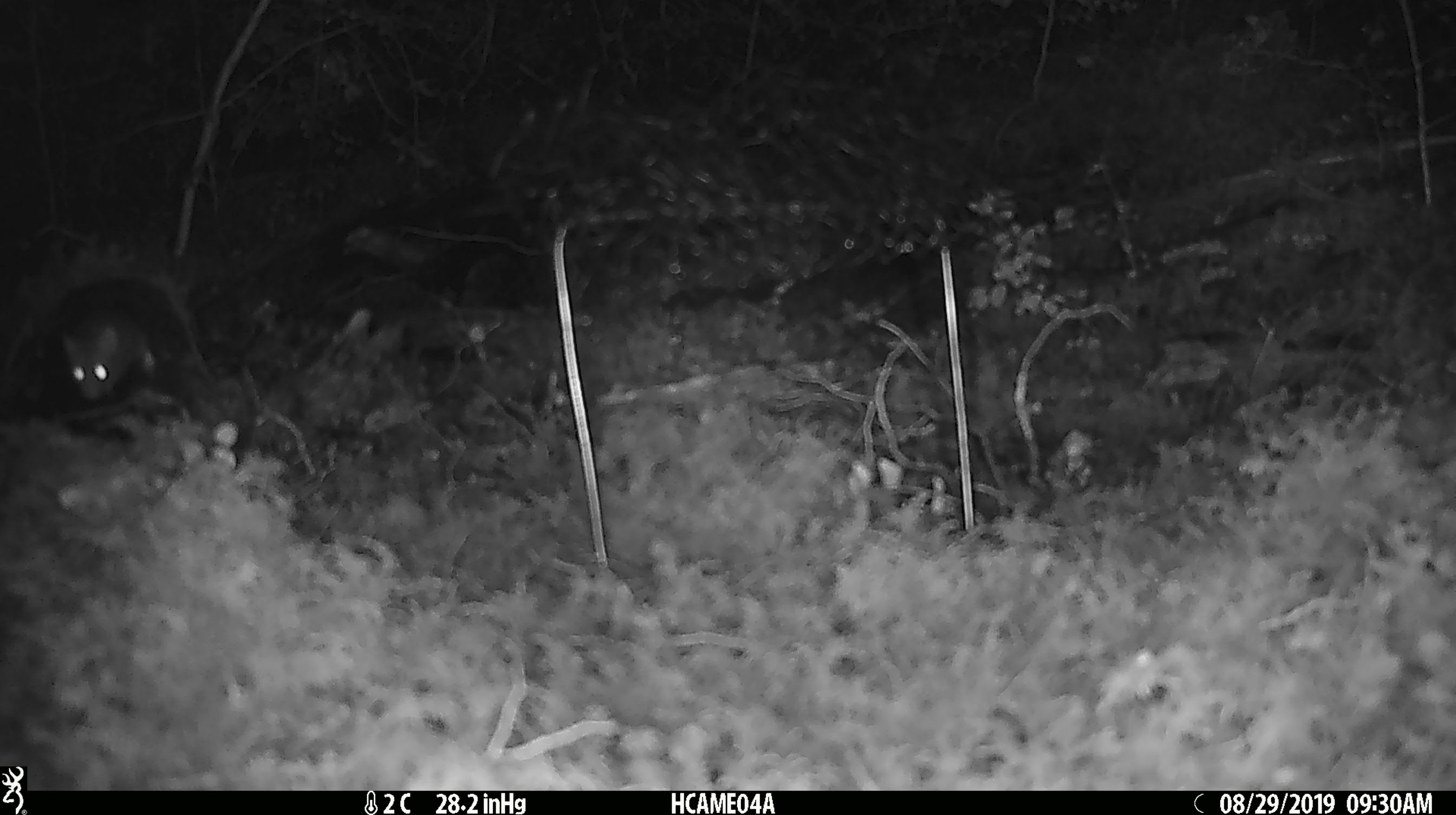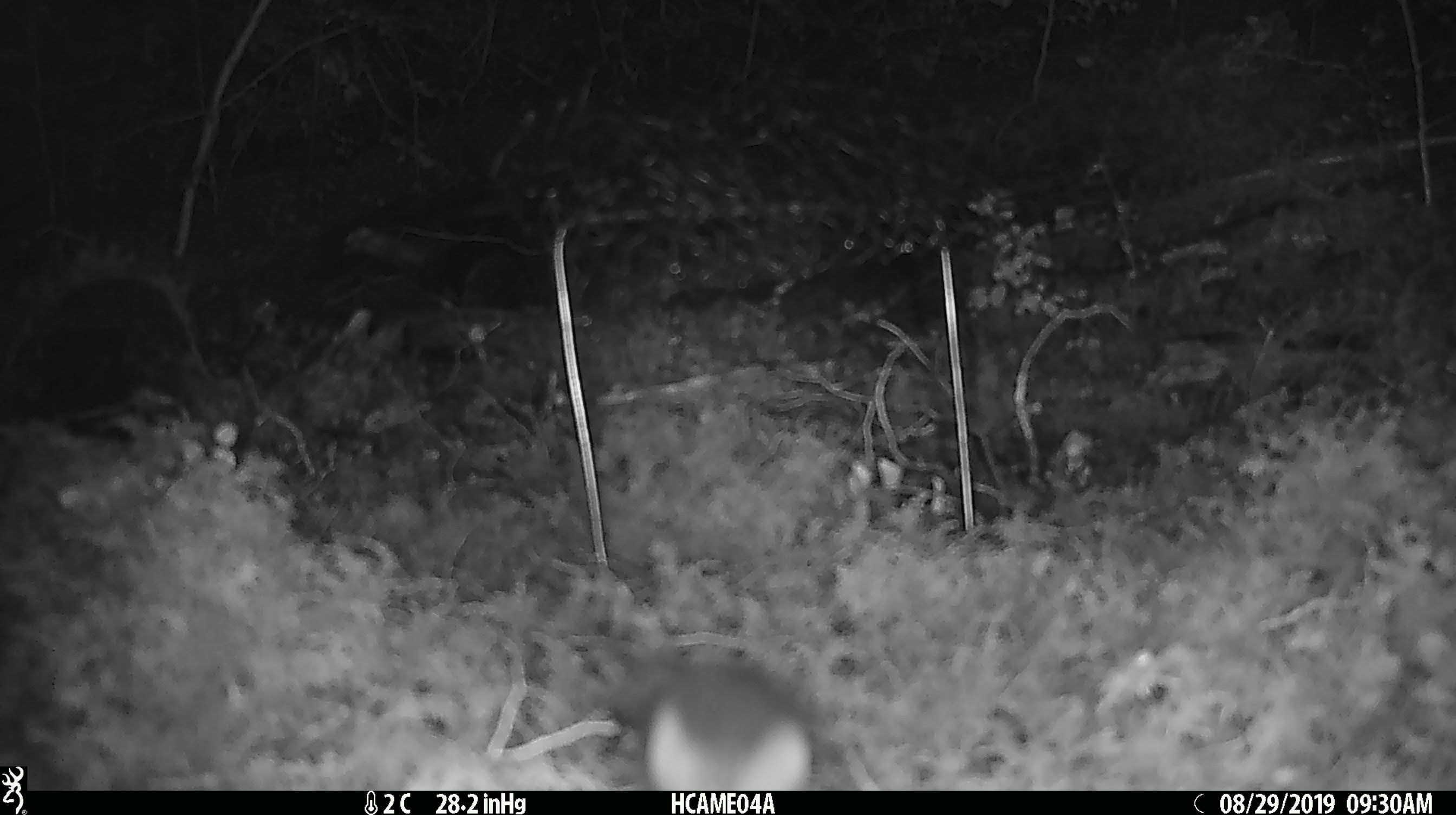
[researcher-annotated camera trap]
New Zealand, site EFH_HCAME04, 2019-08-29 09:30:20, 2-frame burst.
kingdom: Animalia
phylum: Chordata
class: Mammalia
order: Rodentia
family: Muridae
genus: Mus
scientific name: Mus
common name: mouse